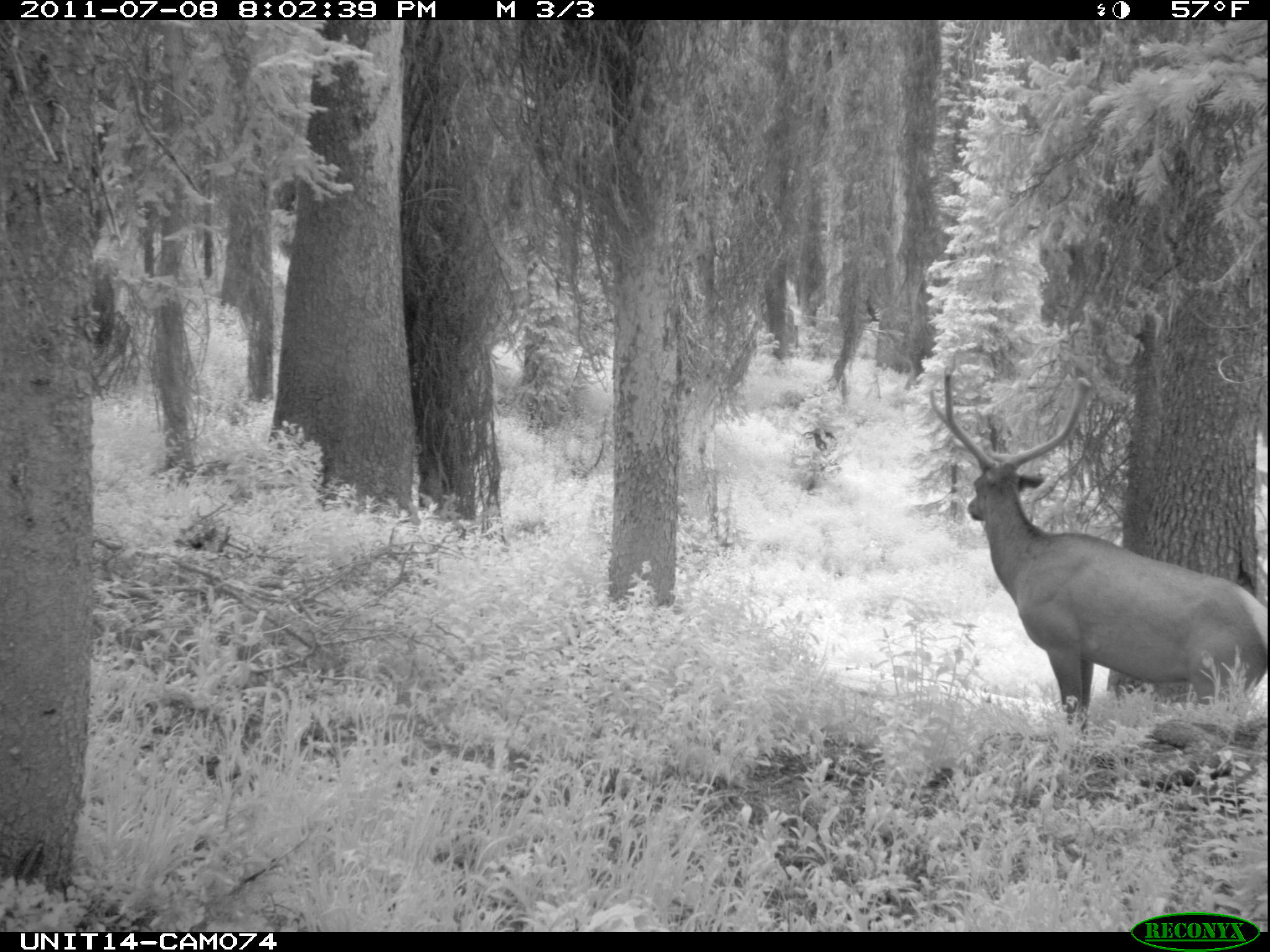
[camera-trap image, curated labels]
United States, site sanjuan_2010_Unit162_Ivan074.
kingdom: Animalia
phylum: Chordata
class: Mammalia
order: Artiodactyla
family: Cervidae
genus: Cervus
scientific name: Cervus elaphus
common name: red deer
Cervus elaphus (red deer).